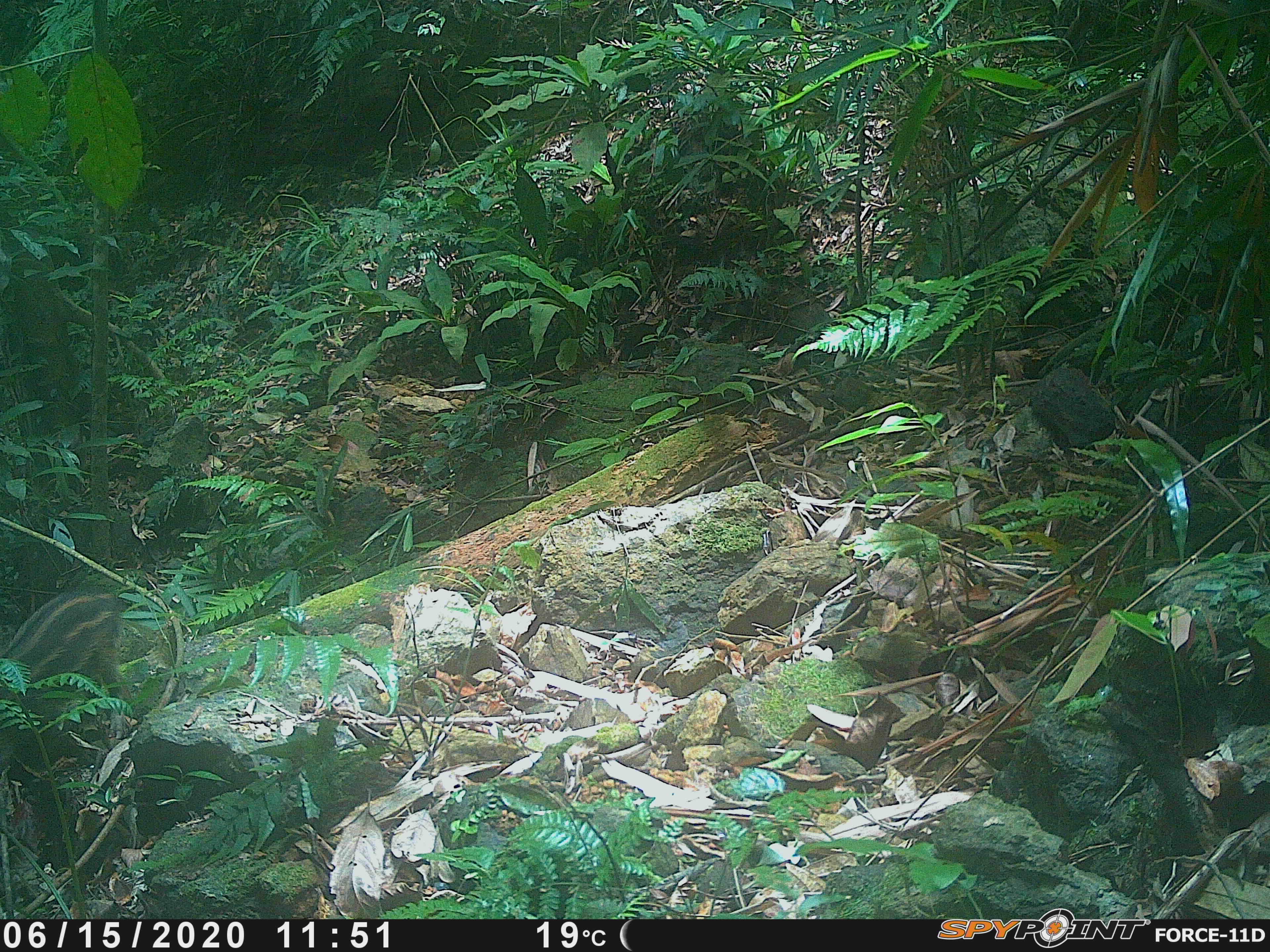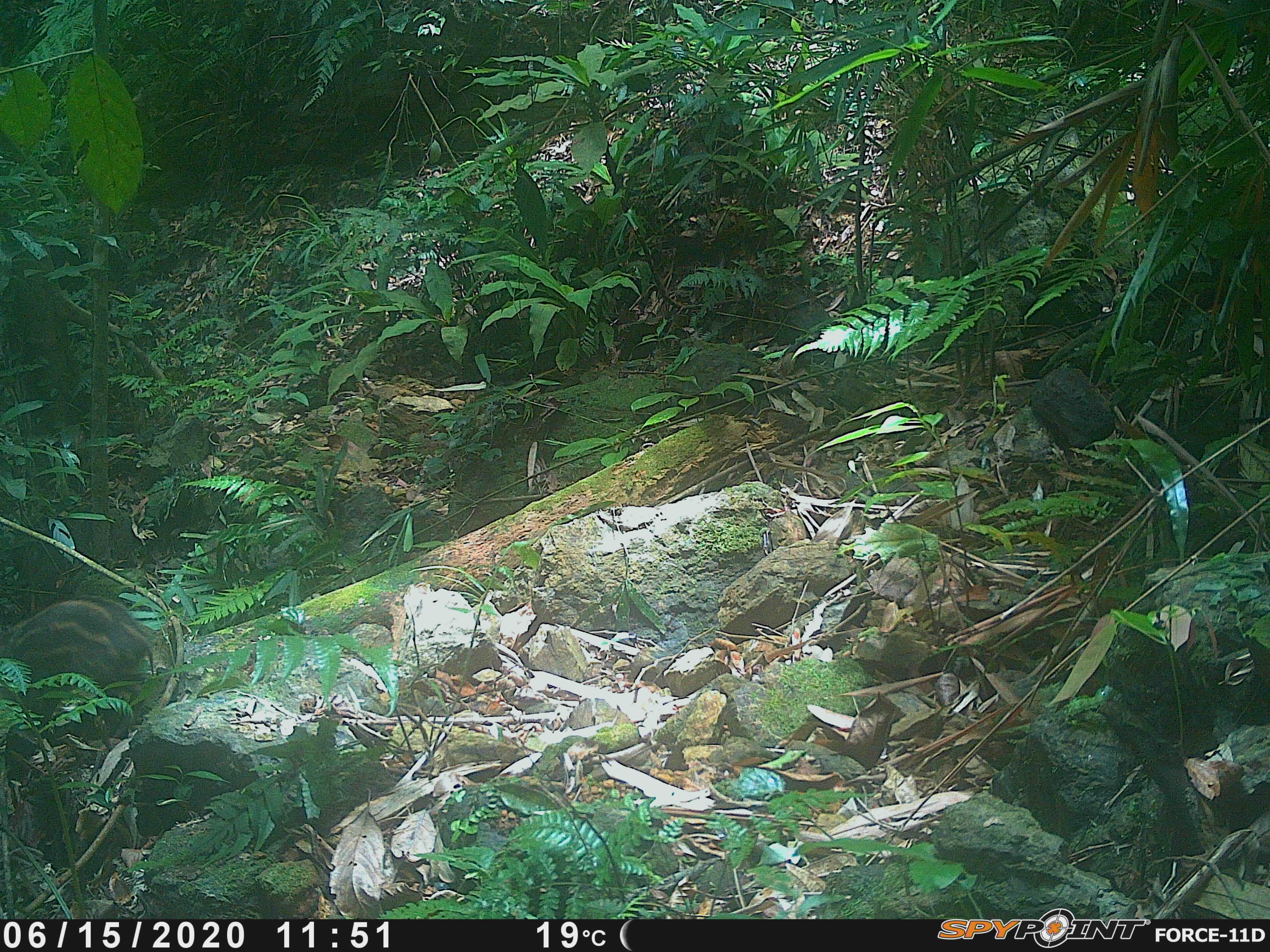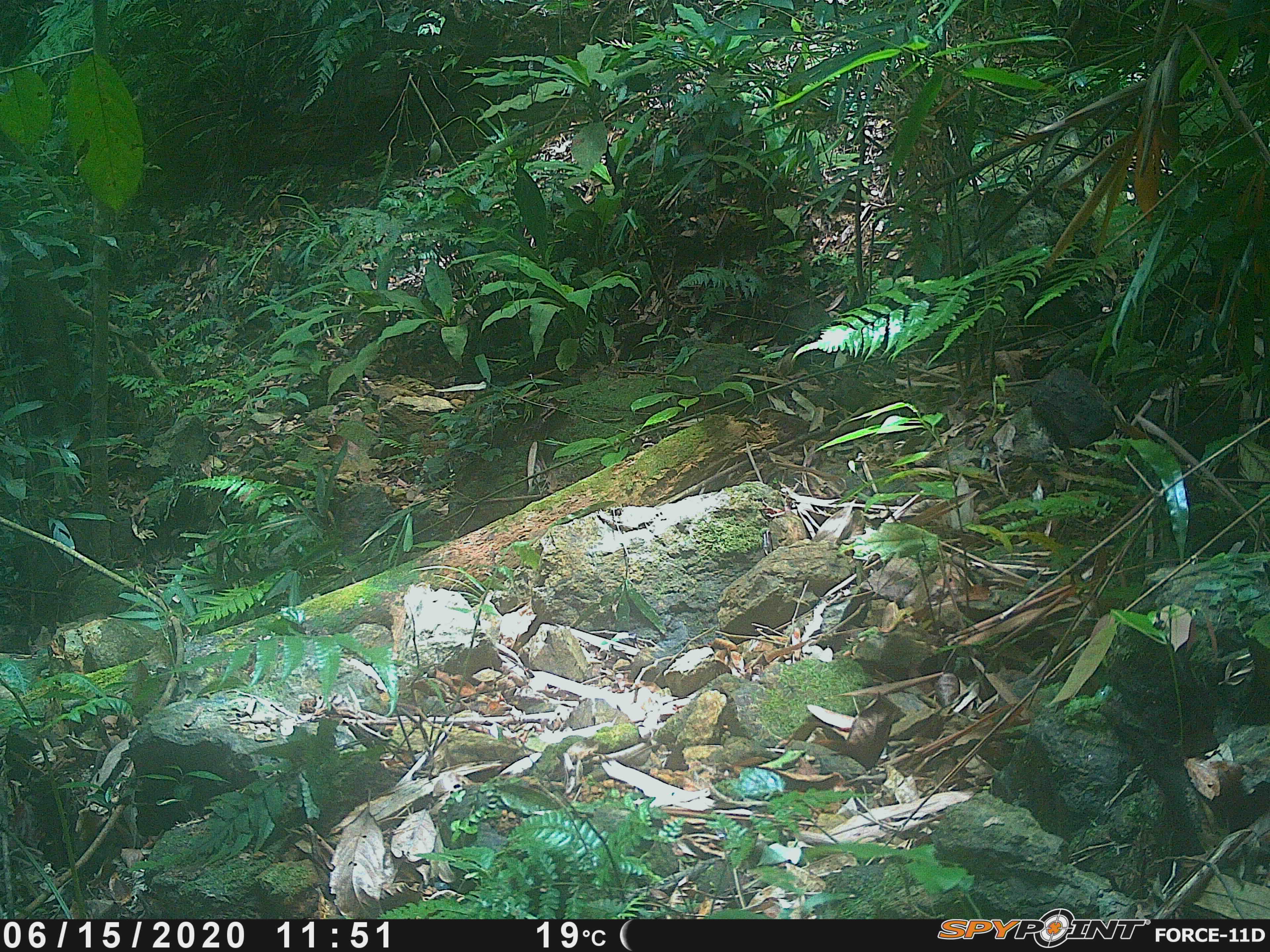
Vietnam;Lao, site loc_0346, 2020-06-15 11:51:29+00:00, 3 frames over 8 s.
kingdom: Animalia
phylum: Chordata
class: Mammalia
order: Artiodactyla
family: Suidae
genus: Sus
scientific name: Sus scrofa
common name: eurasian wild pig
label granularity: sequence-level